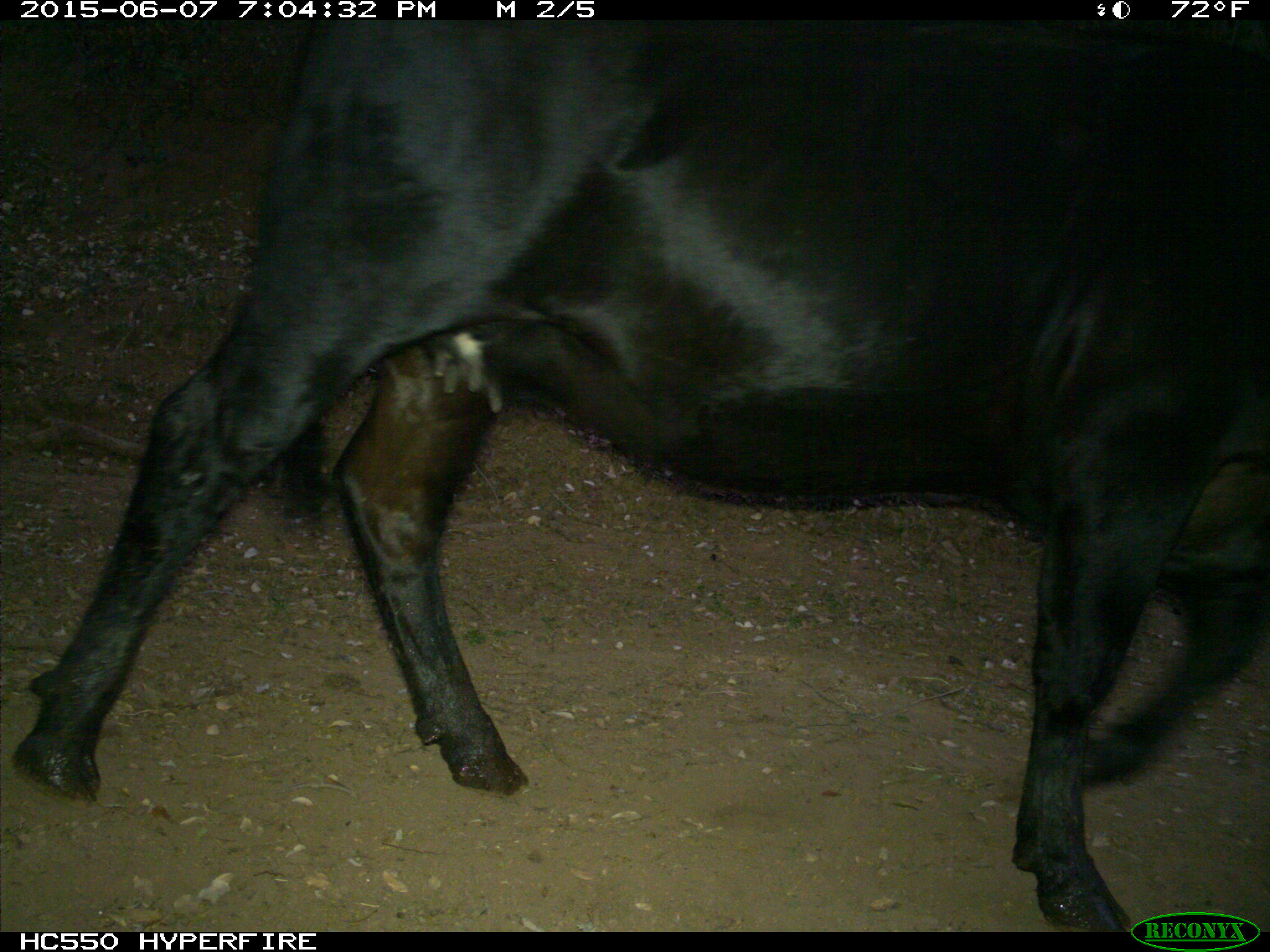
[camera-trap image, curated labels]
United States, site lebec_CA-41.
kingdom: Animalia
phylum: Chordata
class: Mammalia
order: Artiodactyla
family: Bovidae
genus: Bos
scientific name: Bos taurus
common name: domestic cow